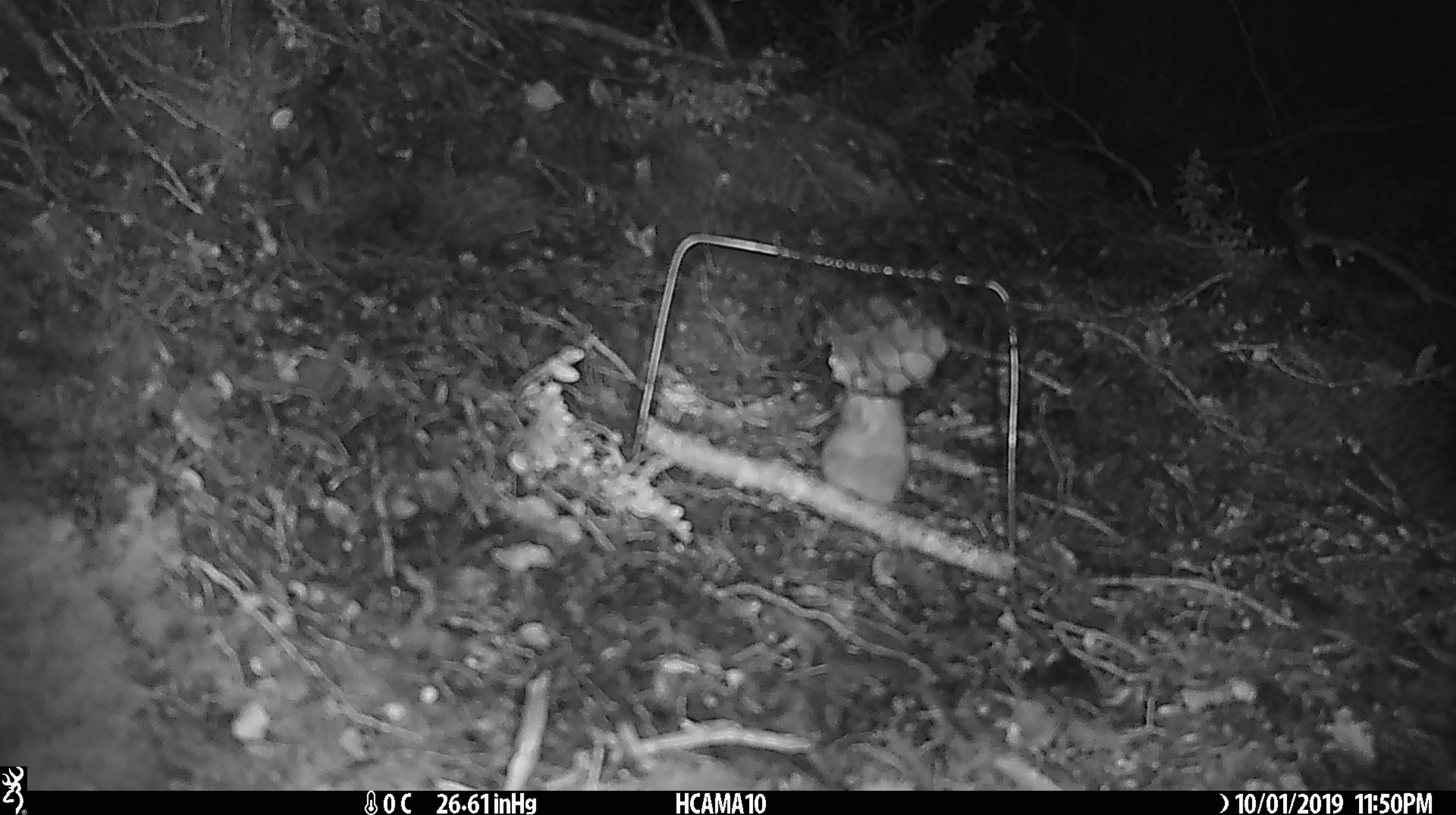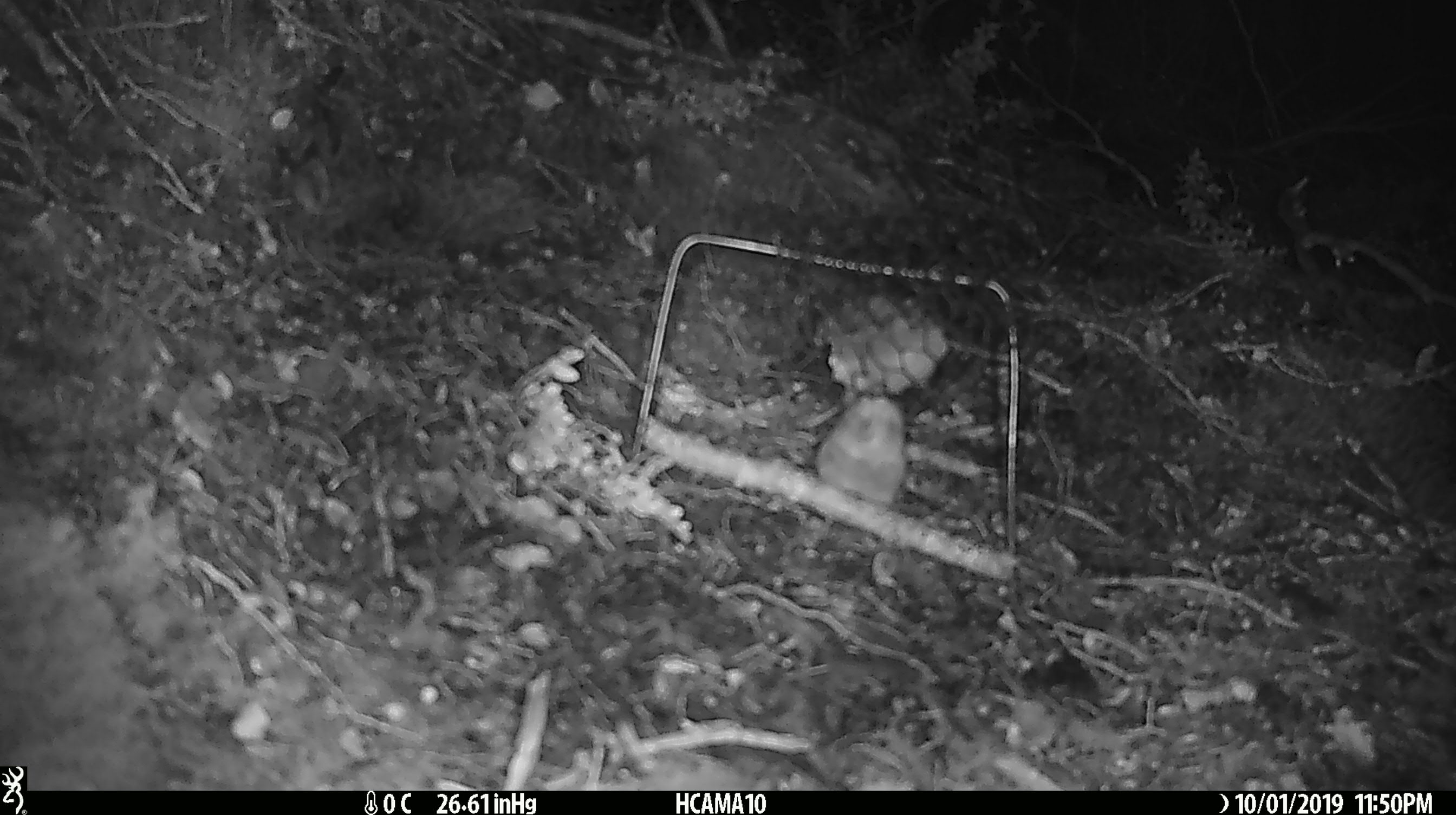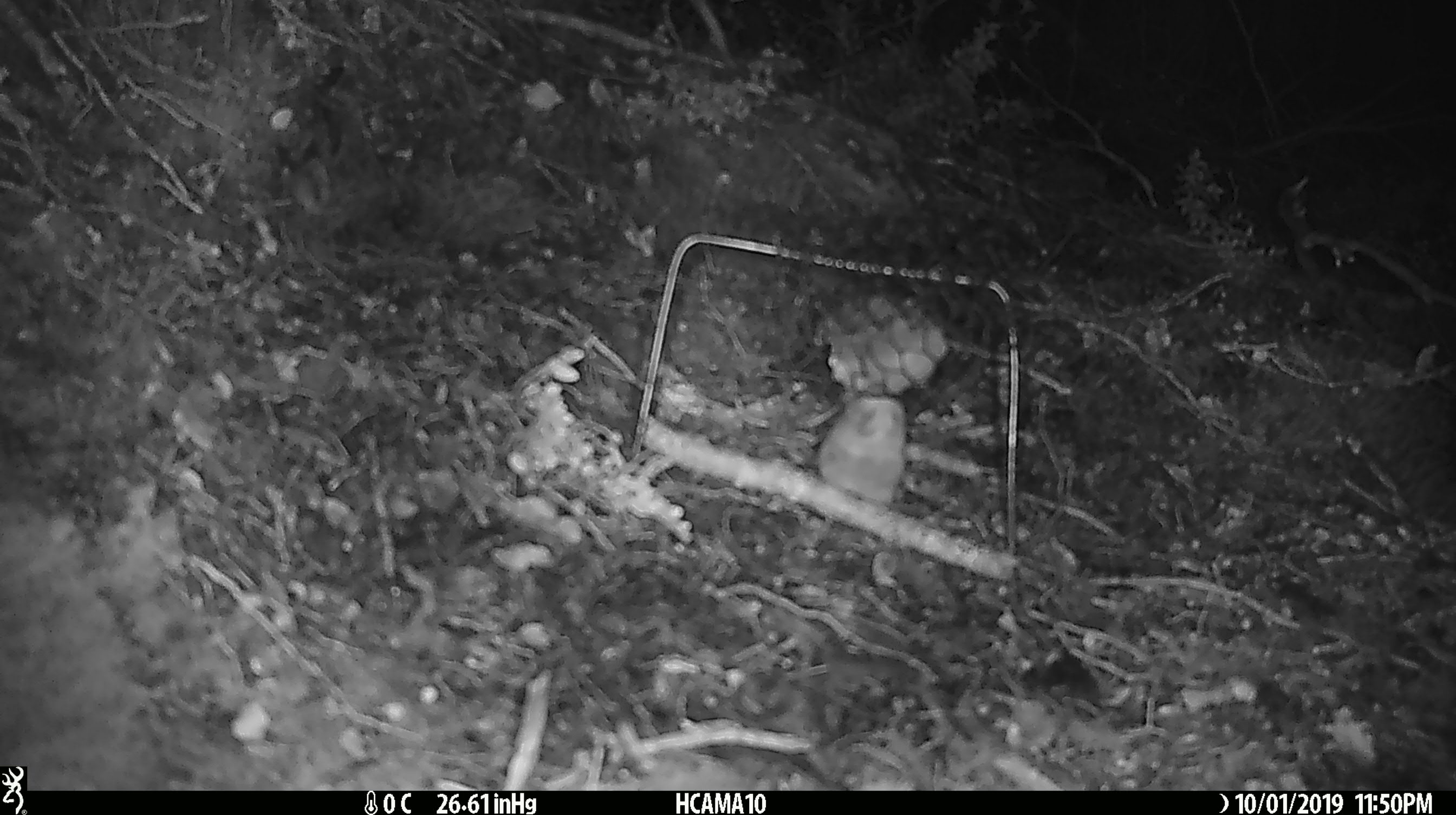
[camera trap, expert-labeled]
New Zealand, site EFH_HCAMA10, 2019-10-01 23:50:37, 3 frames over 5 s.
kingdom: Animalia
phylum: Chordata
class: Mammalia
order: Rodentia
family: Muridae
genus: Mus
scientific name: Mus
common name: mouse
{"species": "mouse (Mus)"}